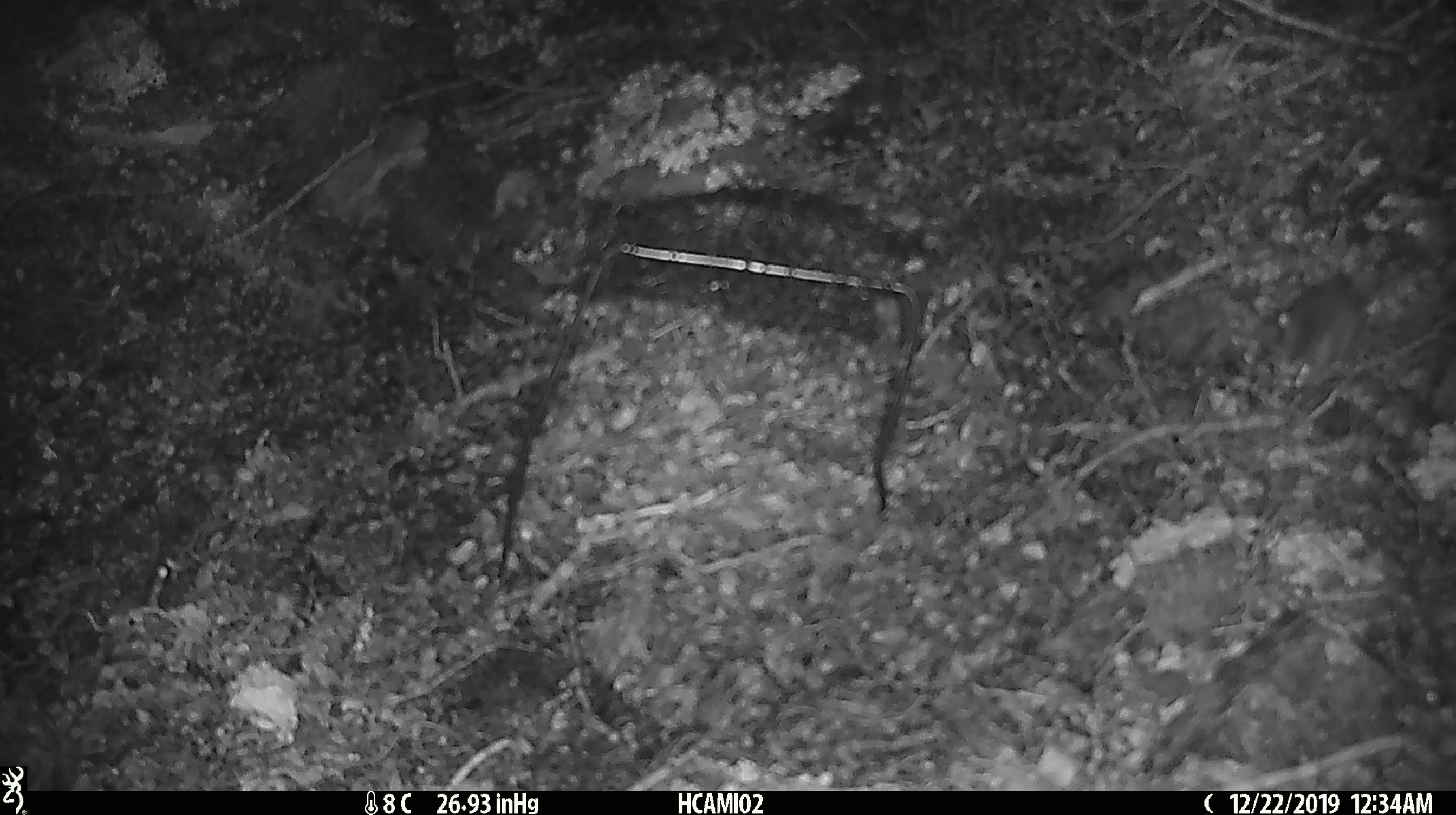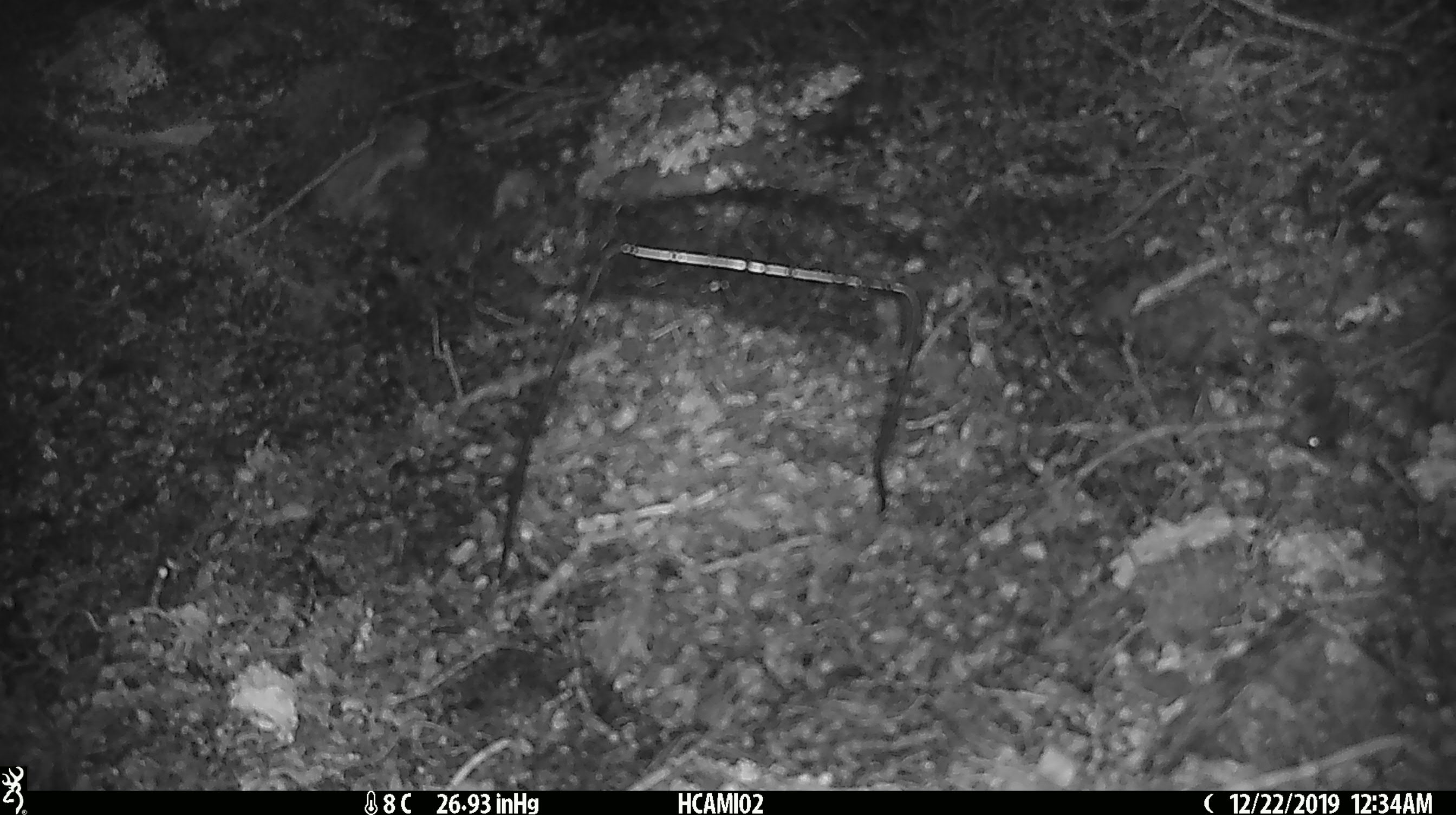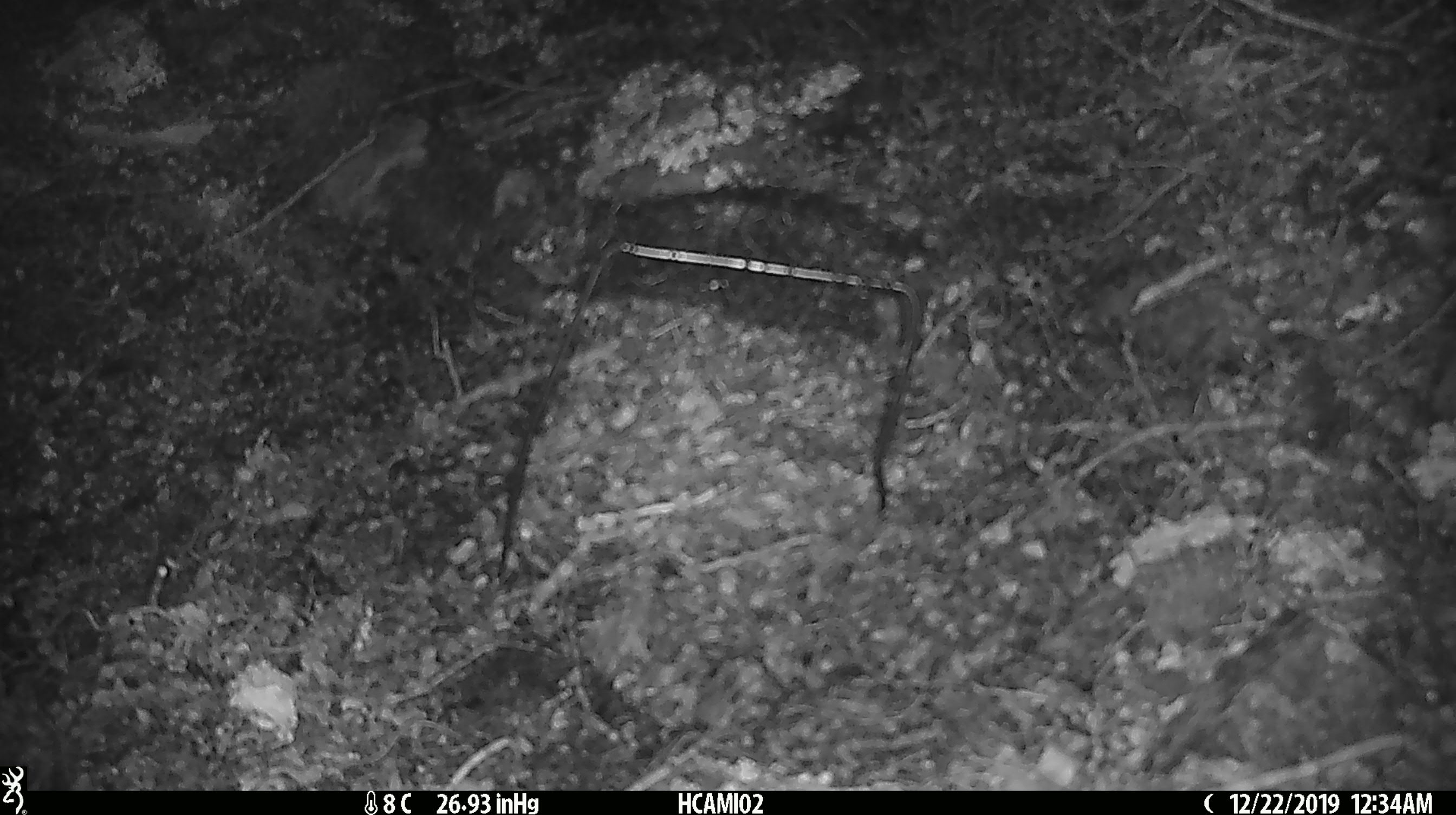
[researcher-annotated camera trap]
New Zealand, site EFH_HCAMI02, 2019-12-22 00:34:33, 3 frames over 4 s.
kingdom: Animalia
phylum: Chordata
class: Mammalia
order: Rodentia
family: Muridae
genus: Mus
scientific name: Mus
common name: mouse